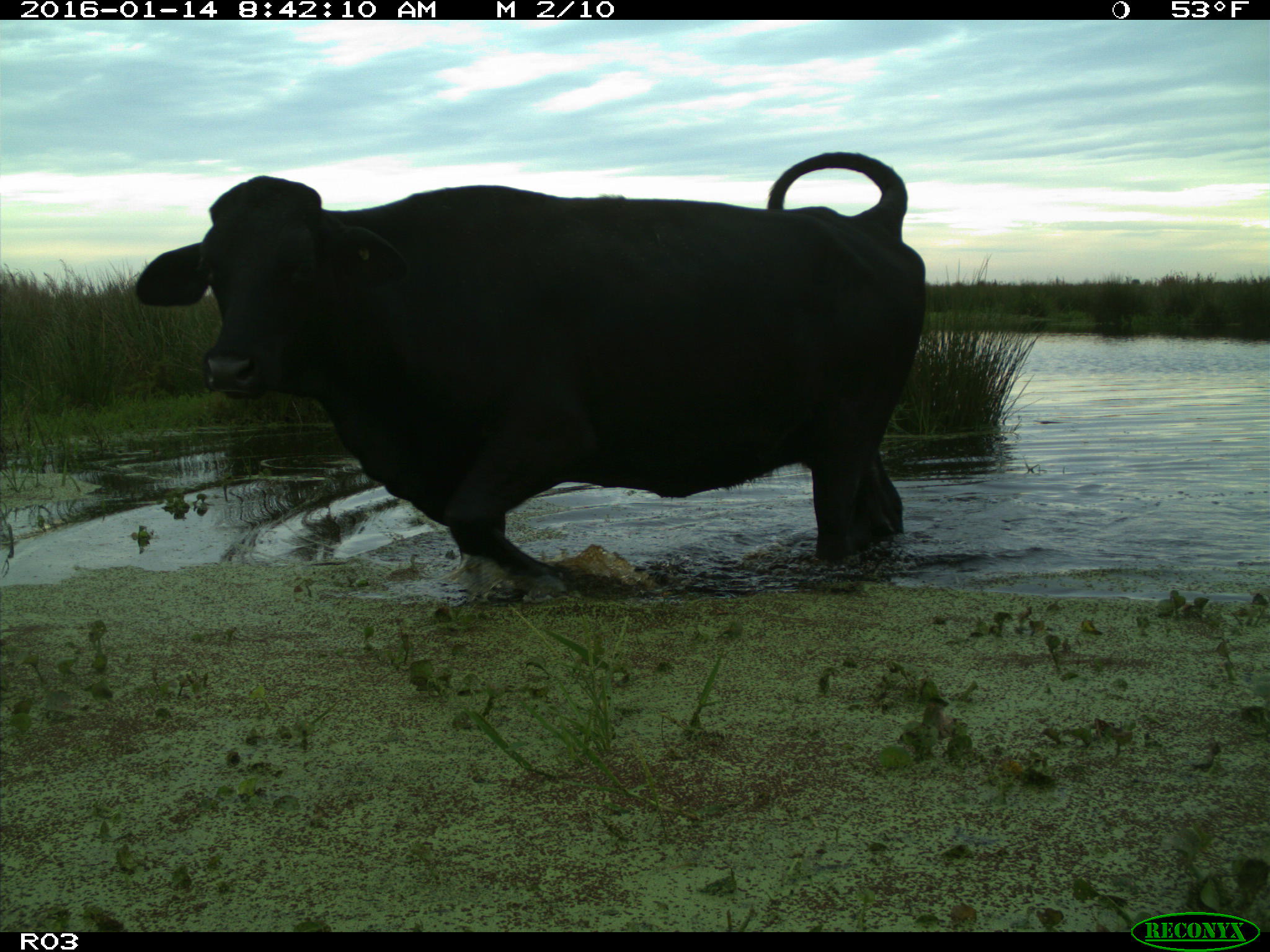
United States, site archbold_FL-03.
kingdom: Animalia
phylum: Chordata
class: Mammalia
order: Artiodactyla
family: Bovidae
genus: Bos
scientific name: Bos taurus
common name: domestic cow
Bos taurus (domestic cow).